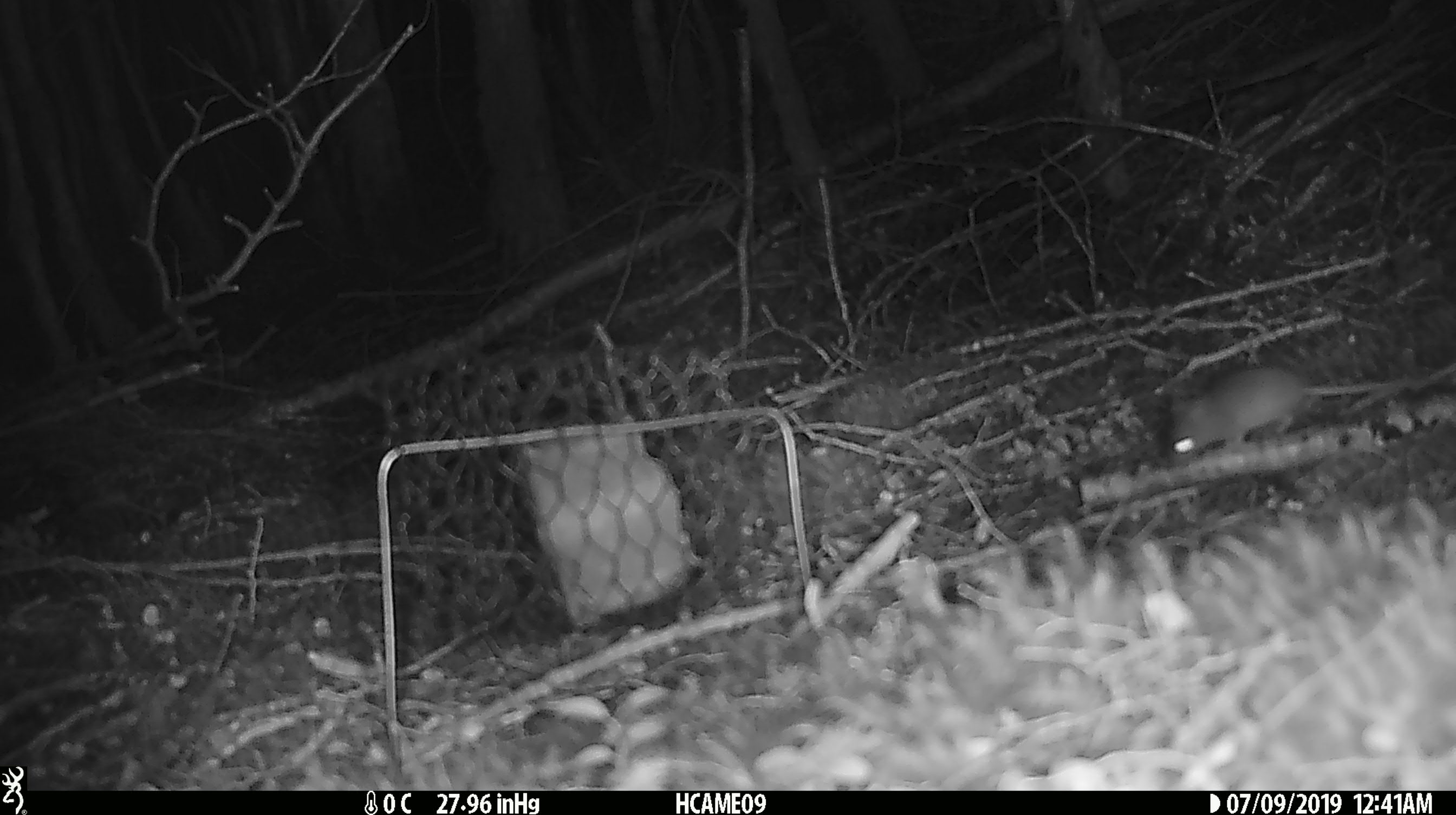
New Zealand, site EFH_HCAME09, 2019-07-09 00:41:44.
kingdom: Animalia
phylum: Chordata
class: Mammalia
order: Rodentia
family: Muridae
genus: Mus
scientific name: Mus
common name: mouse